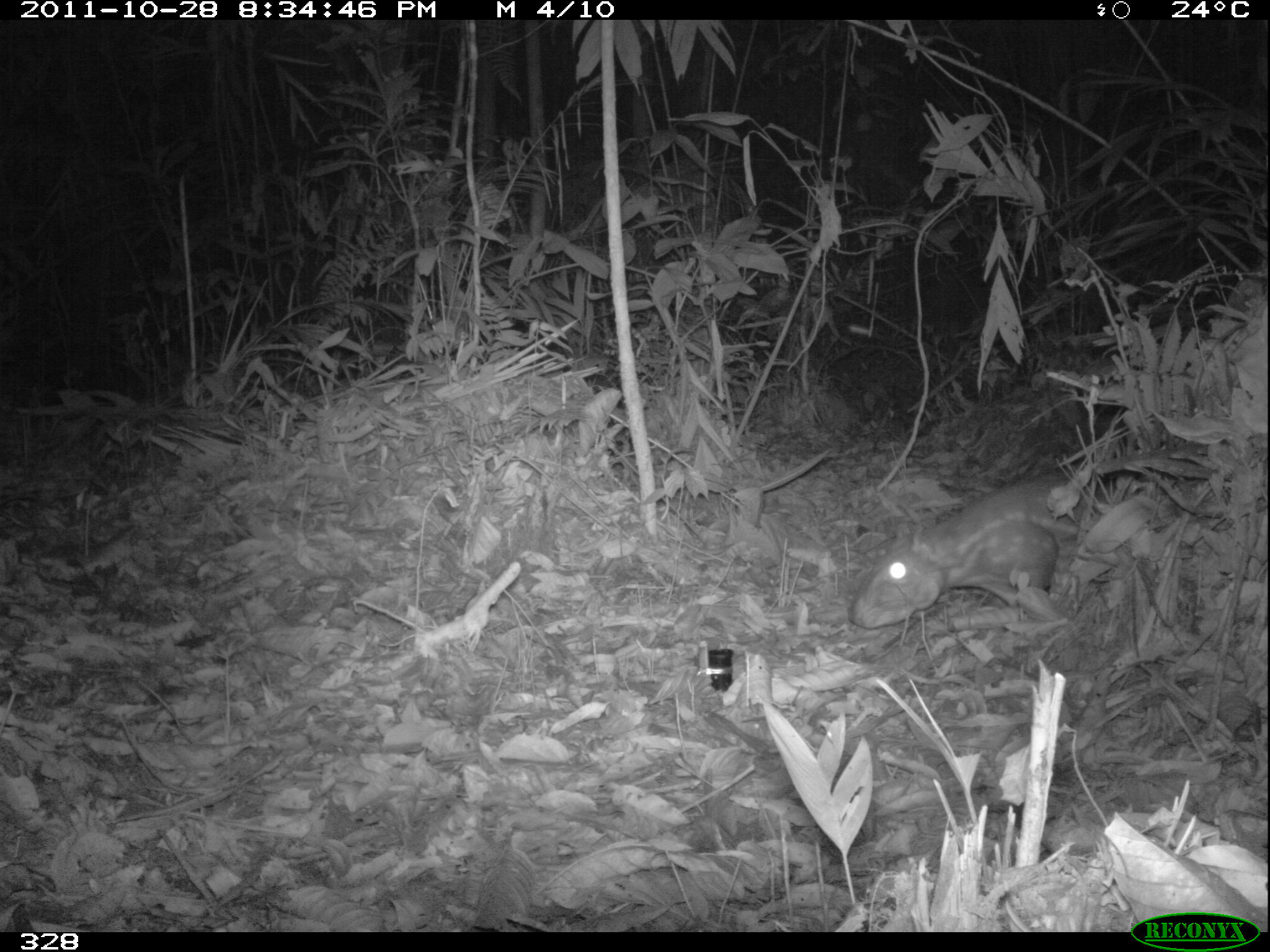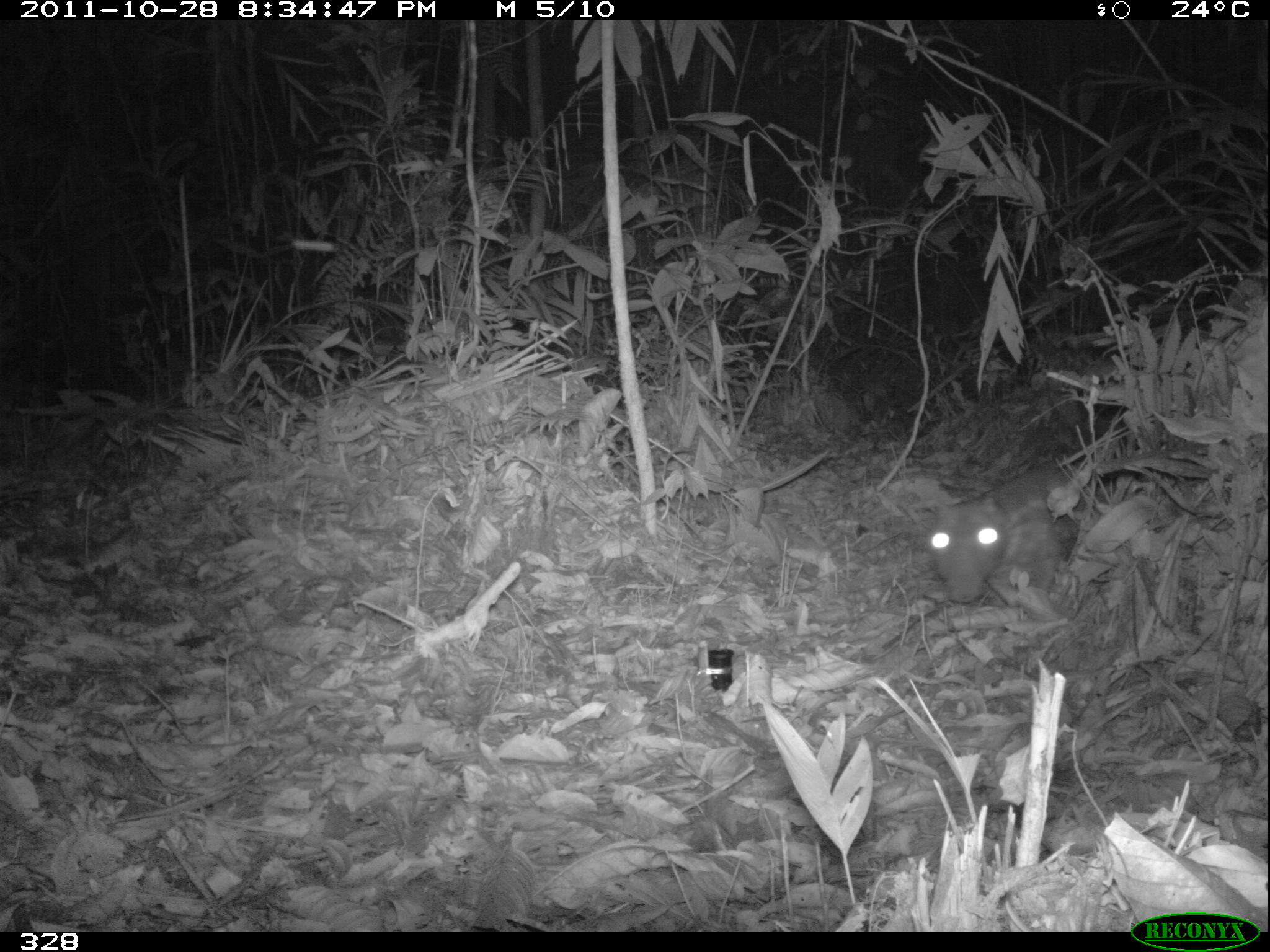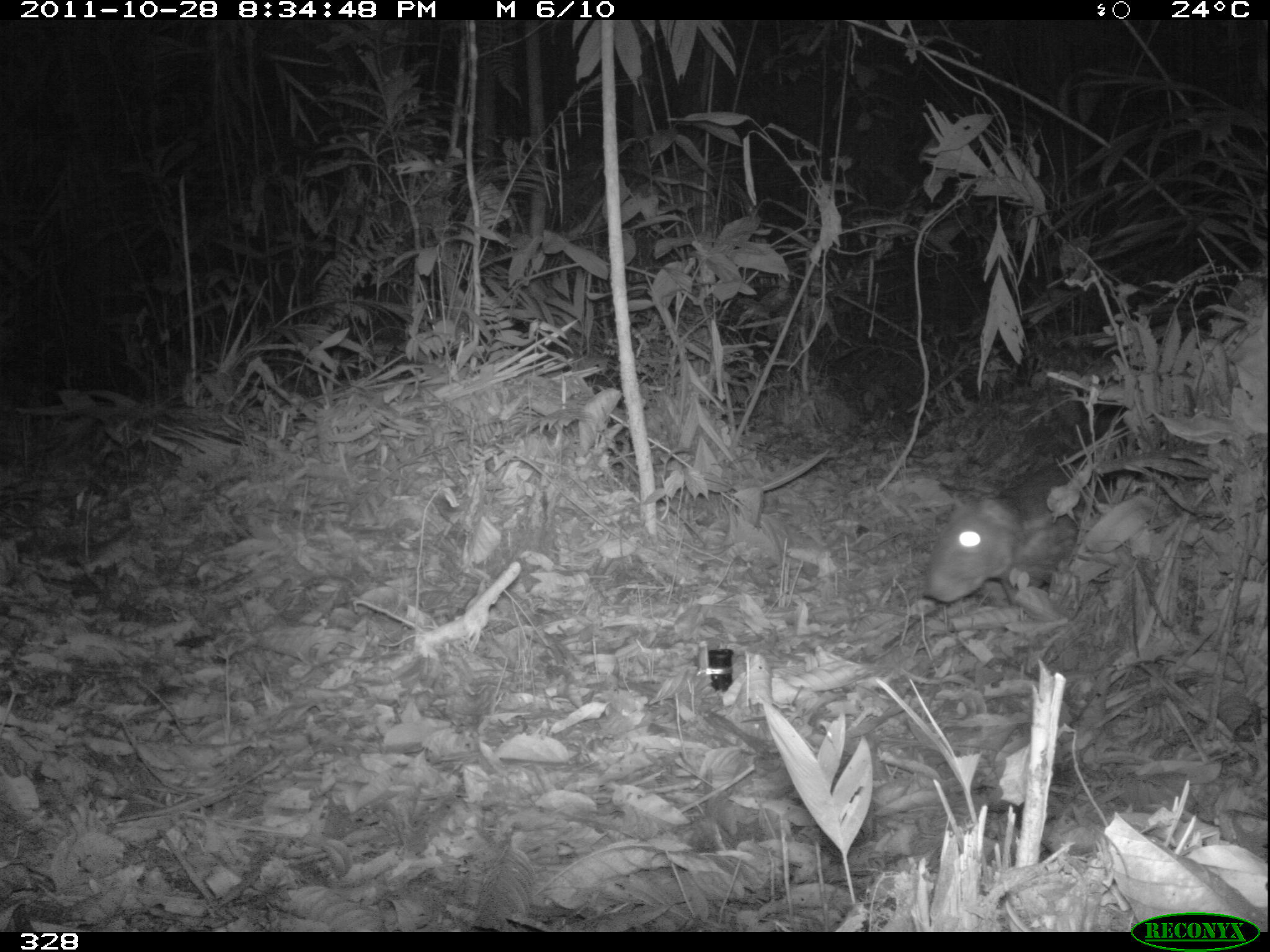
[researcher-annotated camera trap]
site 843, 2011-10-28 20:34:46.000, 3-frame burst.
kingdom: Animalia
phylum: Chordata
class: Mammalia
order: Rodentia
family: Cuniculidae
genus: Cuniculus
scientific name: Cuniculus paca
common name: spotted paca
Cuniculus paca (spotted paca).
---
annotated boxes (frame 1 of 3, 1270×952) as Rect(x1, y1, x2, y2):
cuniculus paca: Rect(850, 467, 1143, 630)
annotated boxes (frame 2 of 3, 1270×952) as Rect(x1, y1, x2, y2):
cuniculus paca: Rect(921, 455, 1143, 605)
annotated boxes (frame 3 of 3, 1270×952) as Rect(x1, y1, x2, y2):
cuniculus paca: Rect(924, 453, 1153, 603)